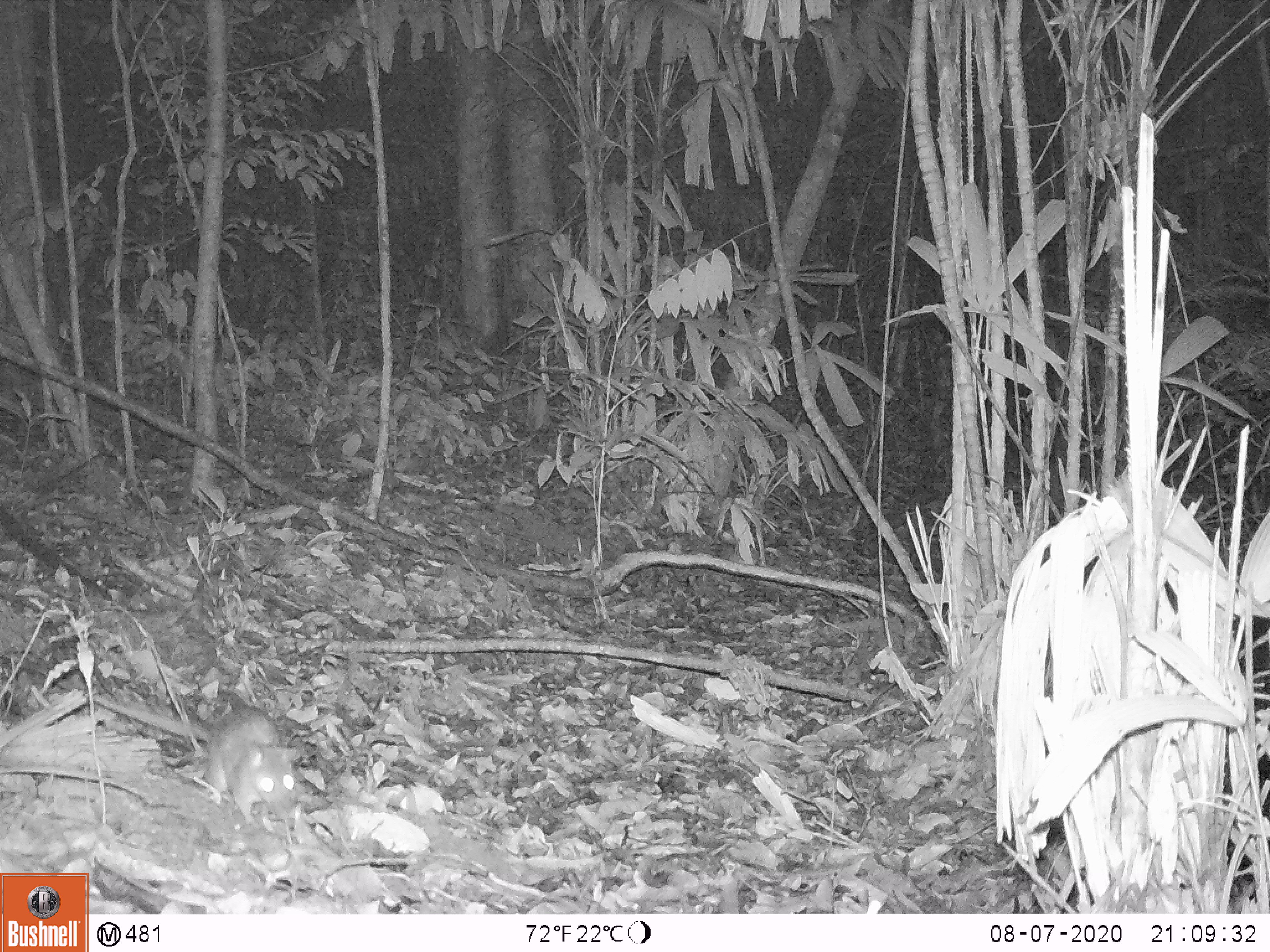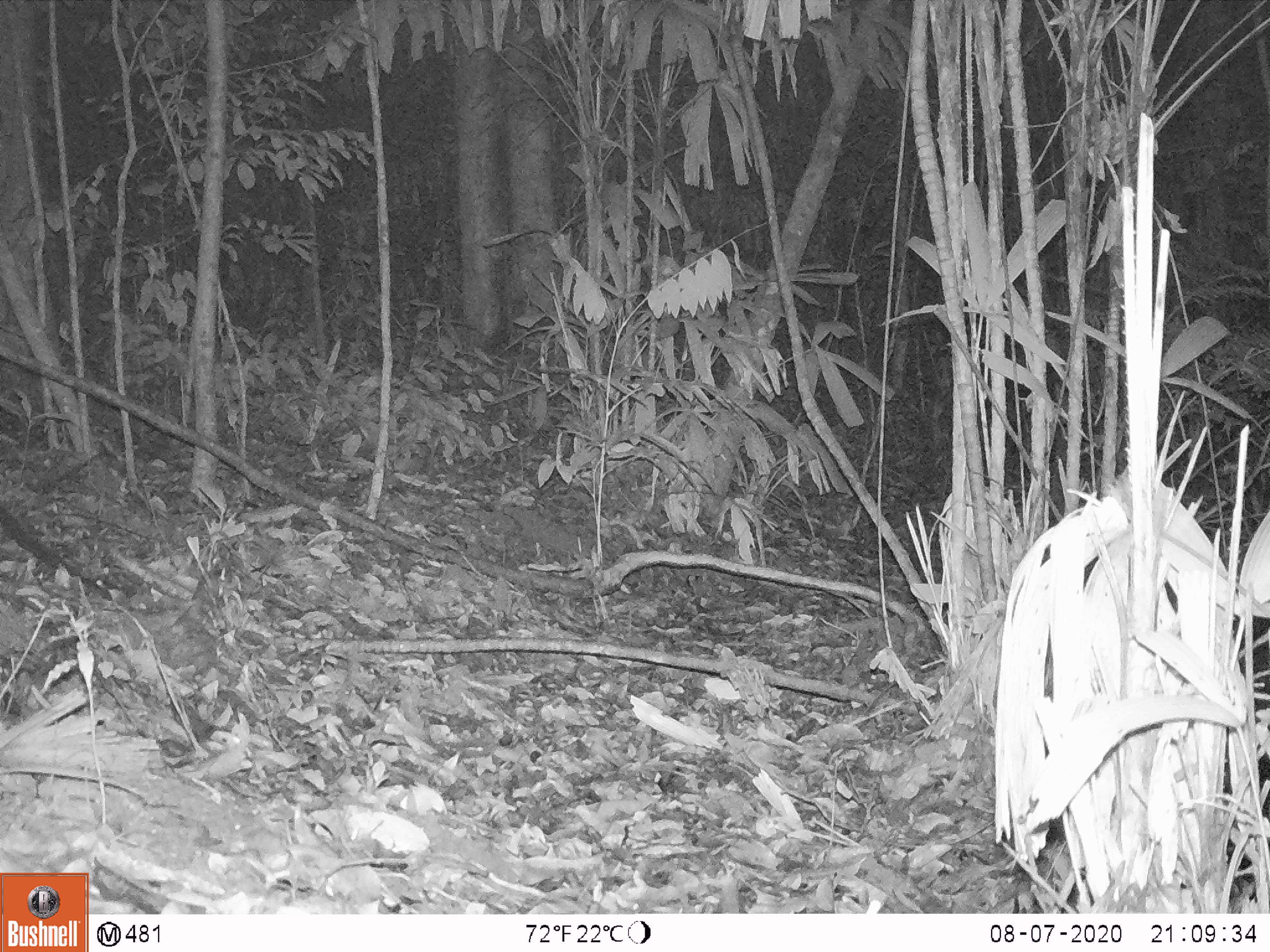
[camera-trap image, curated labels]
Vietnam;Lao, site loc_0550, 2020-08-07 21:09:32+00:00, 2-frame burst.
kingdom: Animalia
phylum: Chordata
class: Mammalia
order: Rodentia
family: Muridae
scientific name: Muridae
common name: old-world mice and rats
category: unidentified murid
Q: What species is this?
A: Unidentified murid (old-world mice and rats) (Muridae).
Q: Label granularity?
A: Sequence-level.